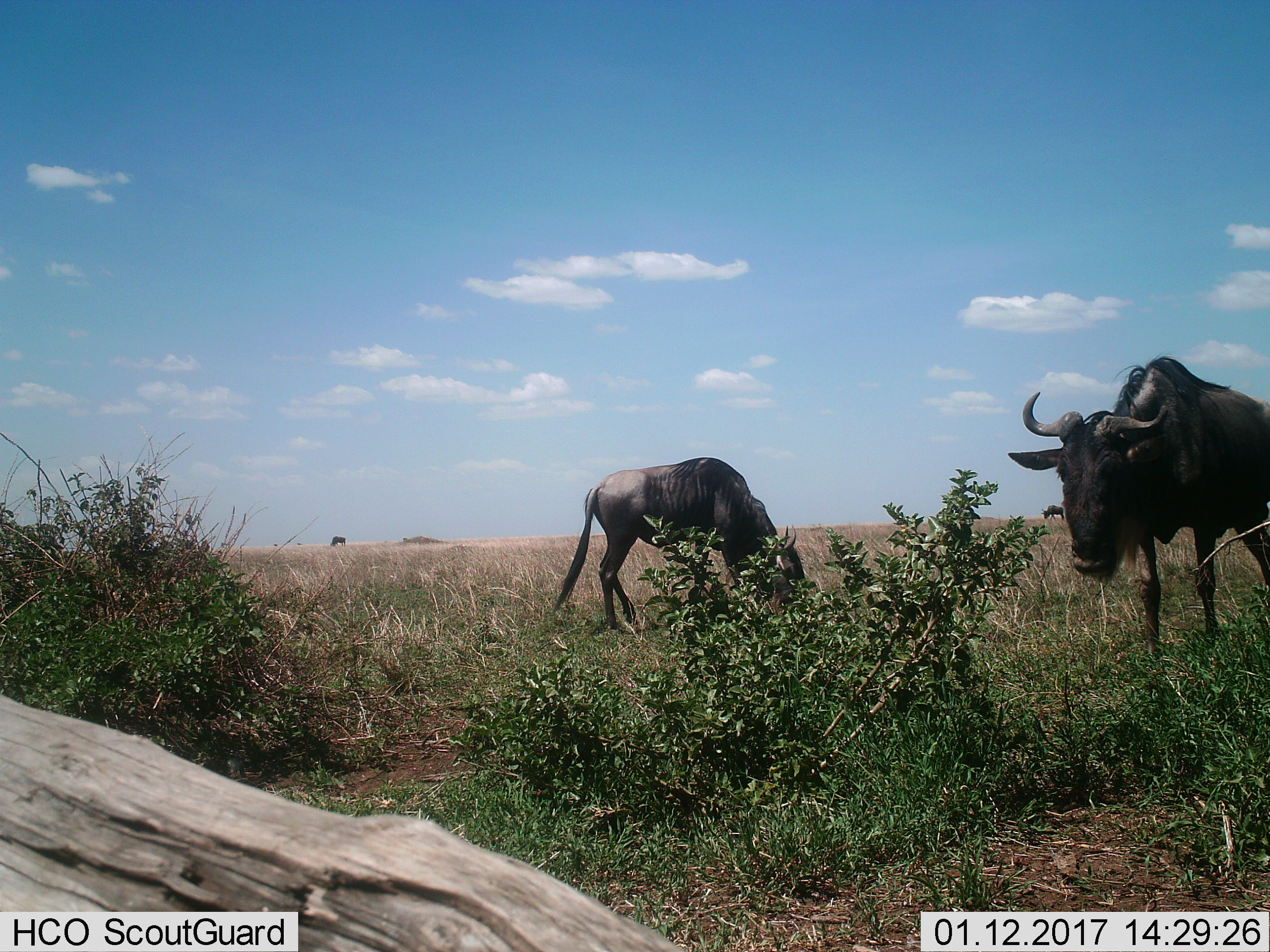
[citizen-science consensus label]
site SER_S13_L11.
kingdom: Animalia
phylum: Chordata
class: Mammalia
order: Artiodactyla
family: Bovidae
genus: Connochaetes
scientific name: Connochaetes taurinus taurinus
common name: blue wildebeest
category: wildebeestblue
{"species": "wildebeestblue (blue wildebeest) (Connochaetes taurinus taurinus)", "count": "4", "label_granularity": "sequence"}